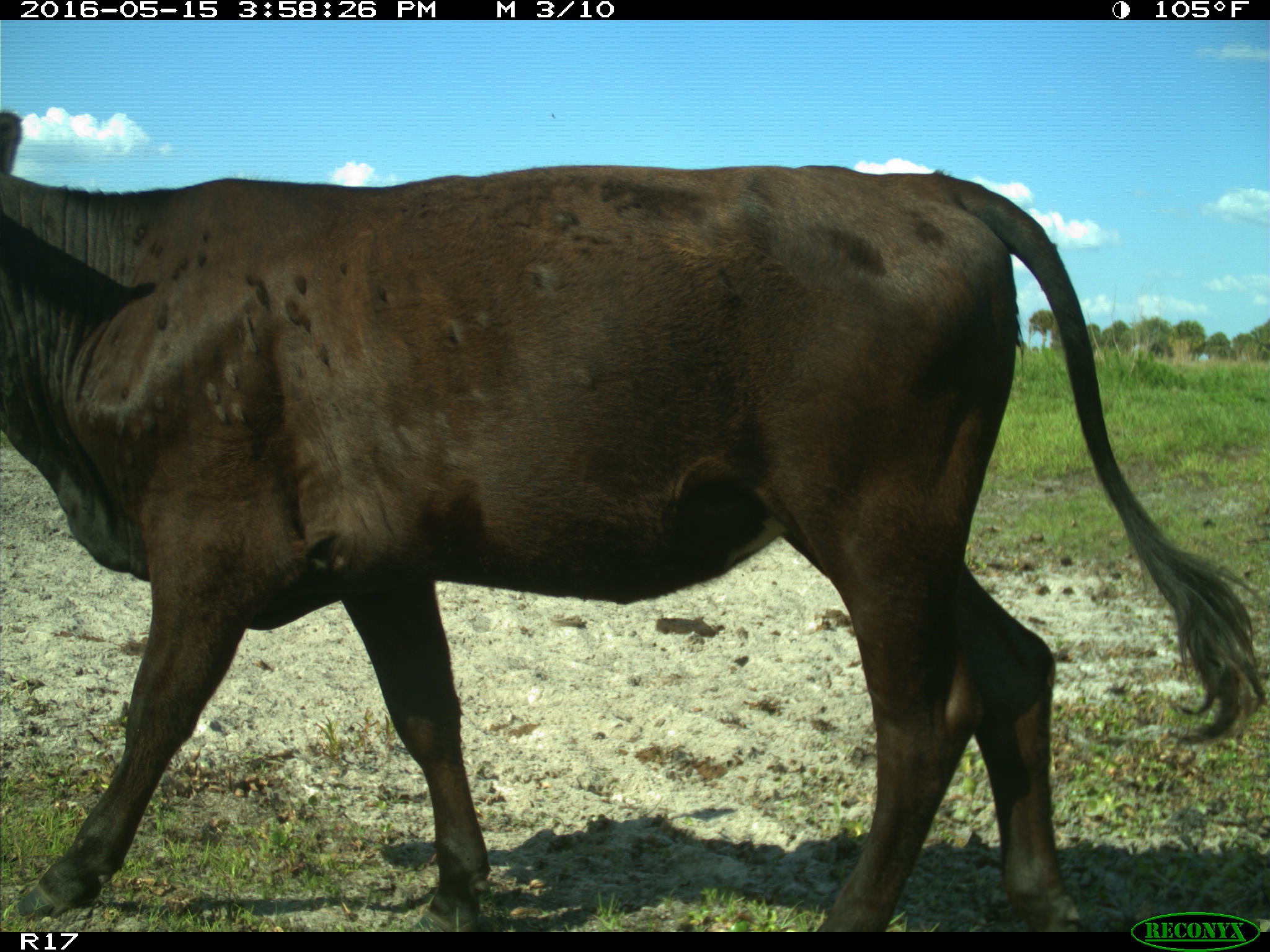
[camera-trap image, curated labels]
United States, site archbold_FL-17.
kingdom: Animalia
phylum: Chordata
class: Mammalia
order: Artiodactyla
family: Bovidae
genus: Bos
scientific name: Bos taurus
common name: domestic cow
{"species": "Bos taurus (domestic cow)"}